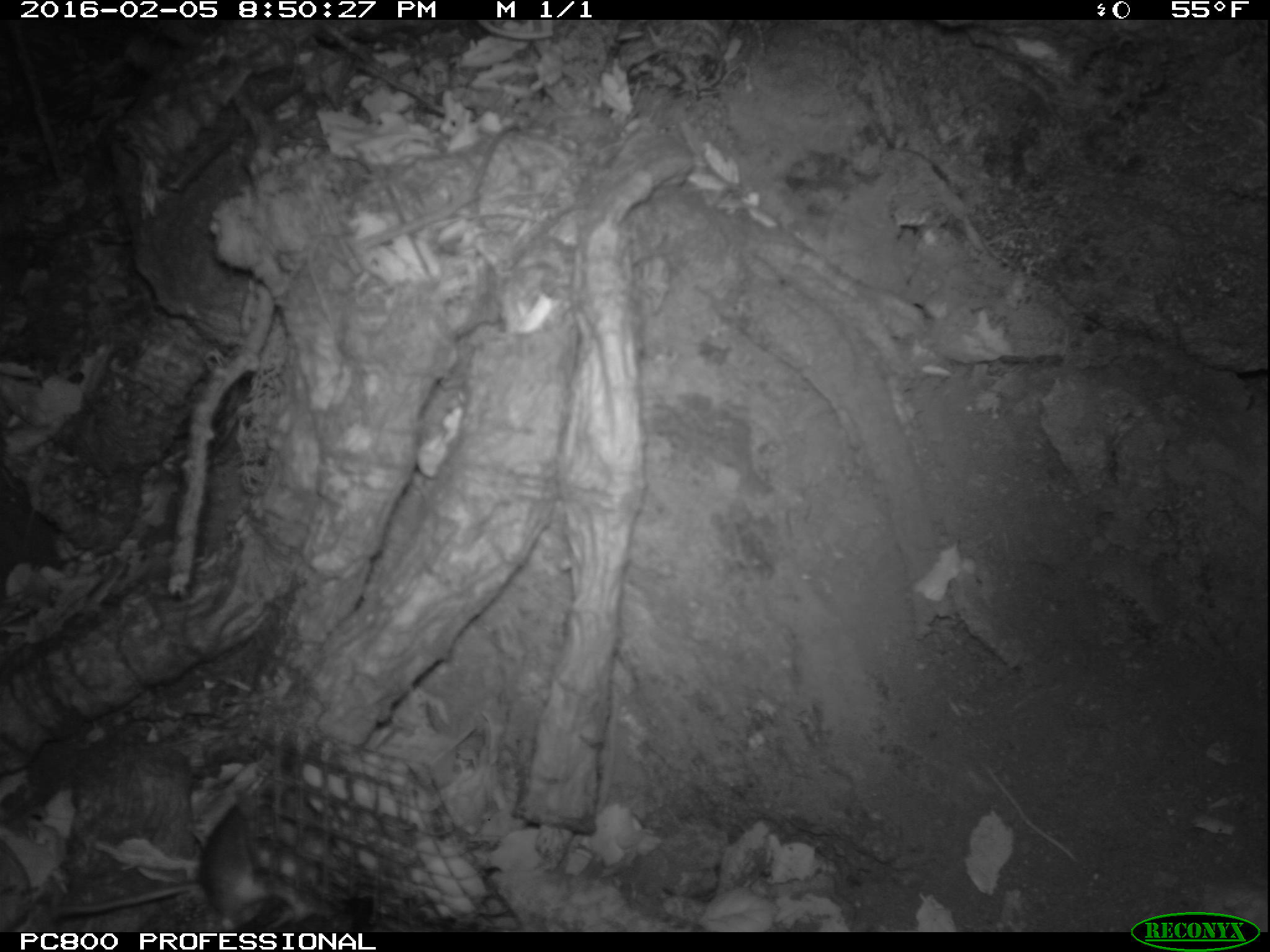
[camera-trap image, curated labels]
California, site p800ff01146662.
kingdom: Animalia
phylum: Chordata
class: Mammalia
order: Rodentia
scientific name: Rodentia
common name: rodent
Rodent (Rodentia).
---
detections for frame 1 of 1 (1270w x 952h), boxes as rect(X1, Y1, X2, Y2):
rodent: rect(57, 783, 366, 932)